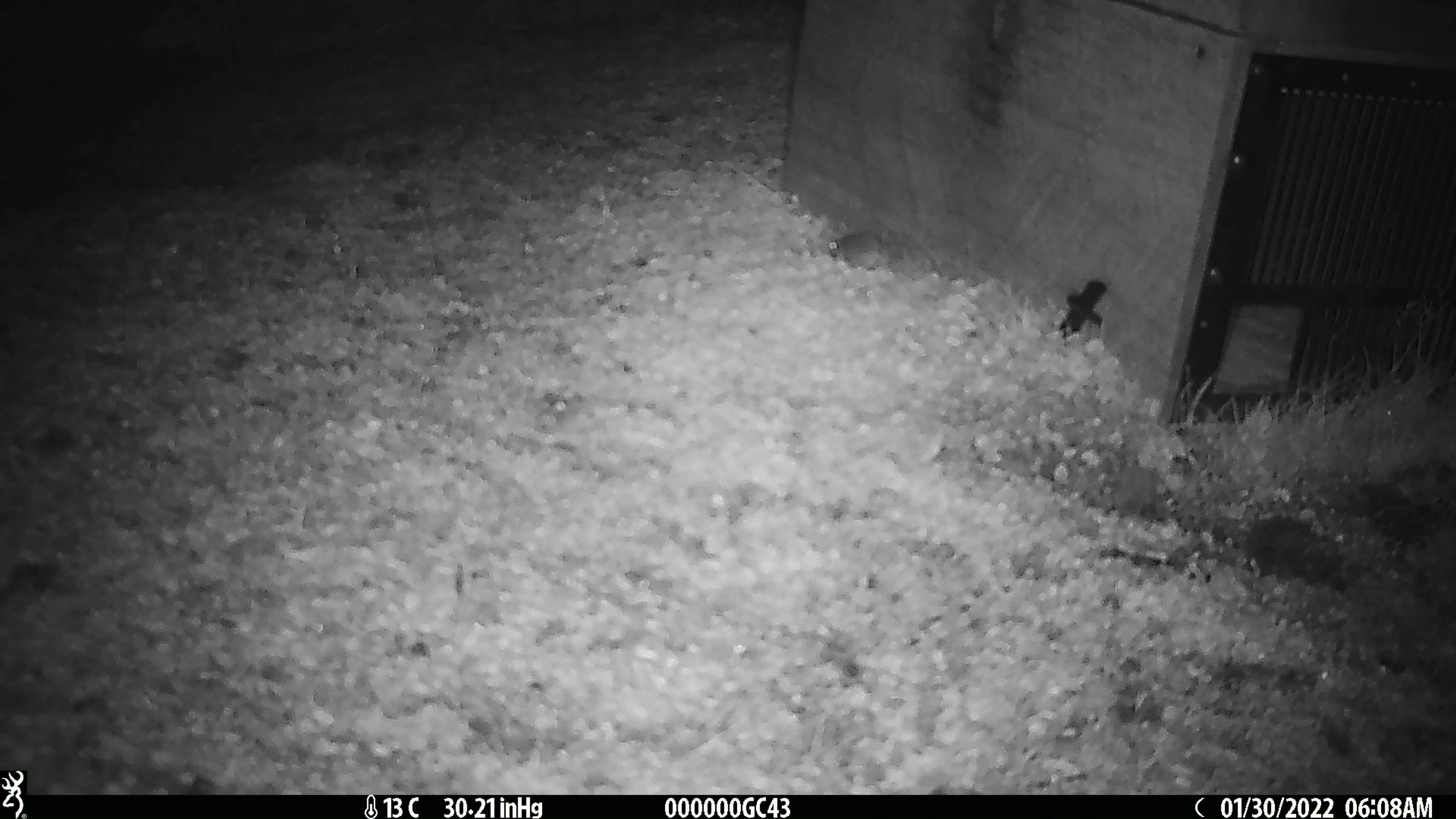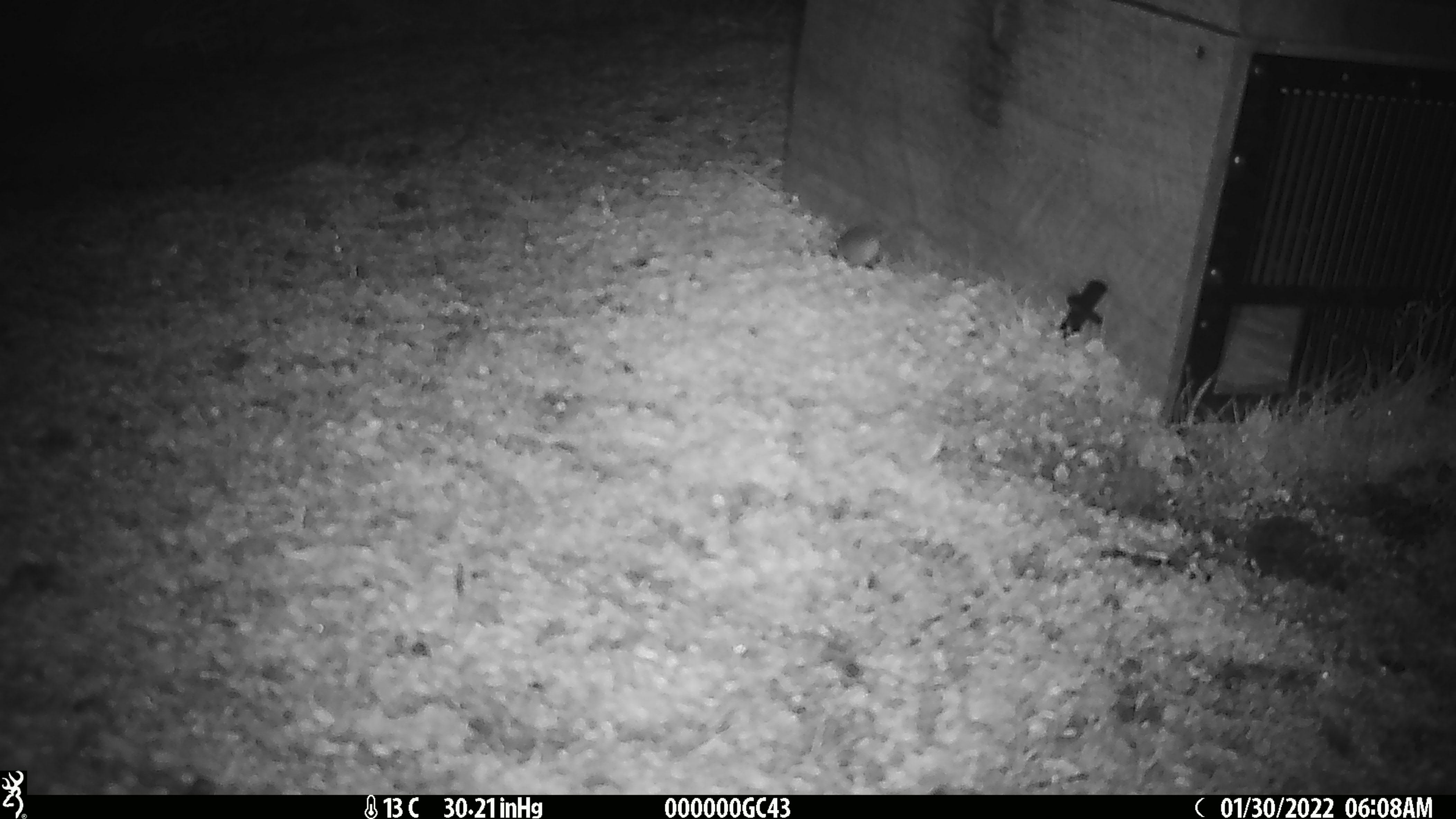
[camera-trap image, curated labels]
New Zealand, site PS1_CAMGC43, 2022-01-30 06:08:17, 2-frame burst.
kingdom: Animalia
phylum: Chordata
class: Mammalia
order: Rodentia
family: Muridae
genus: Mus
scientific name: Mus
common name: mouse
Mouse (Mus).